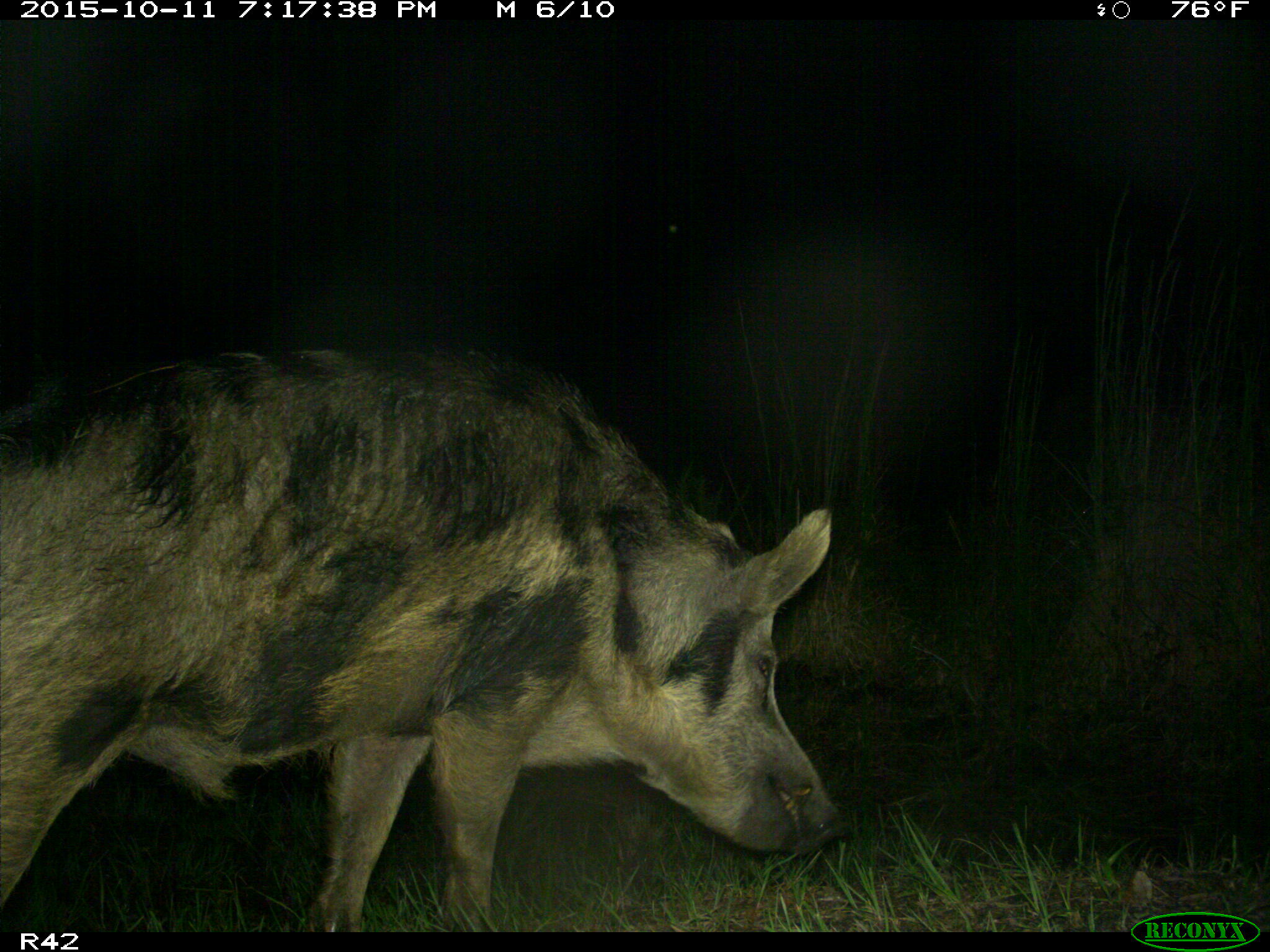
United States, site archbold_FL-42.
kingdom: Animalia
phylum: Chordata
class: Mammalia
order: Artiodactyla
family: Suidae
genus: Sus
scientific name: Sus scrofa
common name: wild boar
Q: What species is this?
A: Sus scrofa (wild boar).